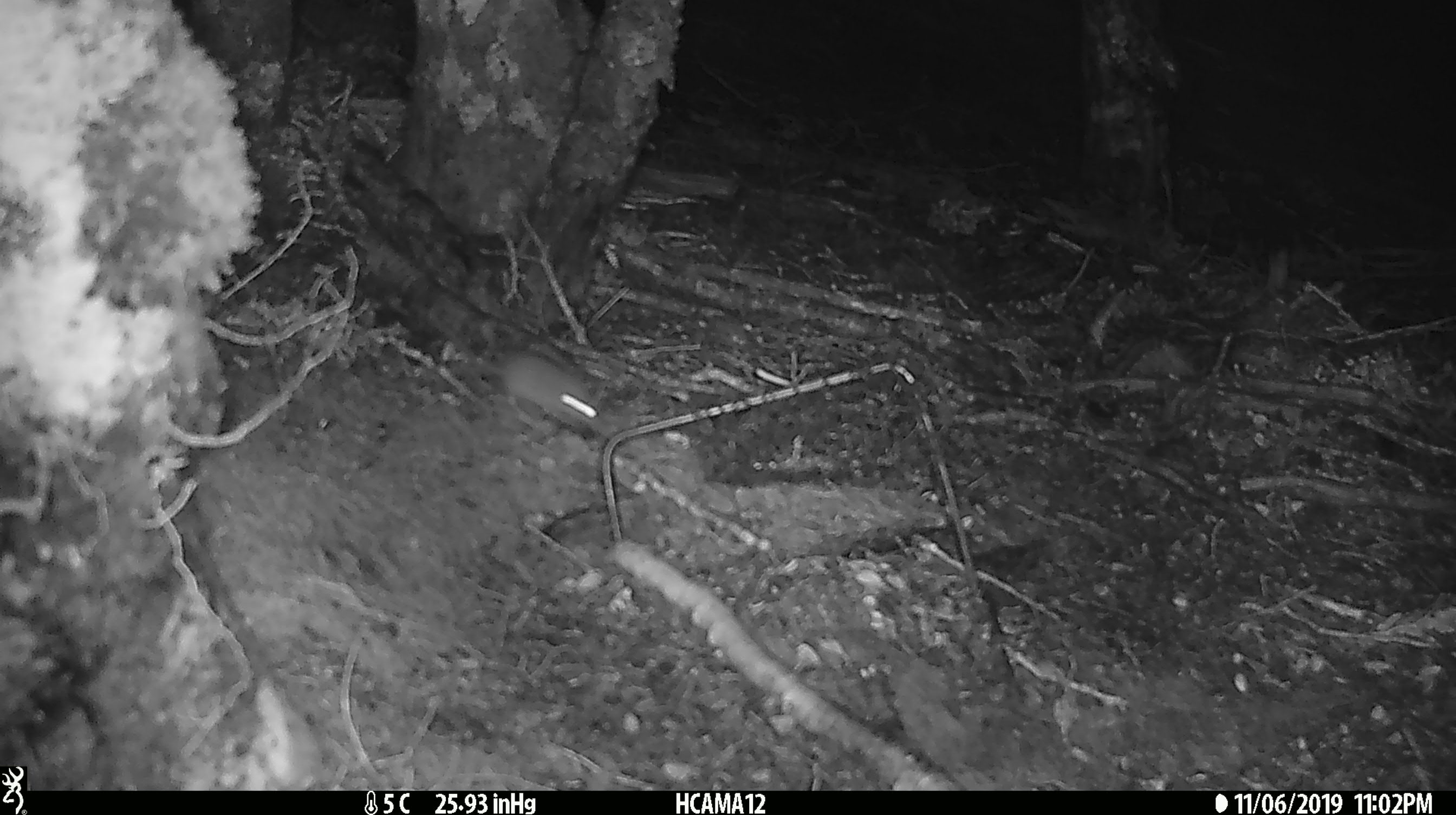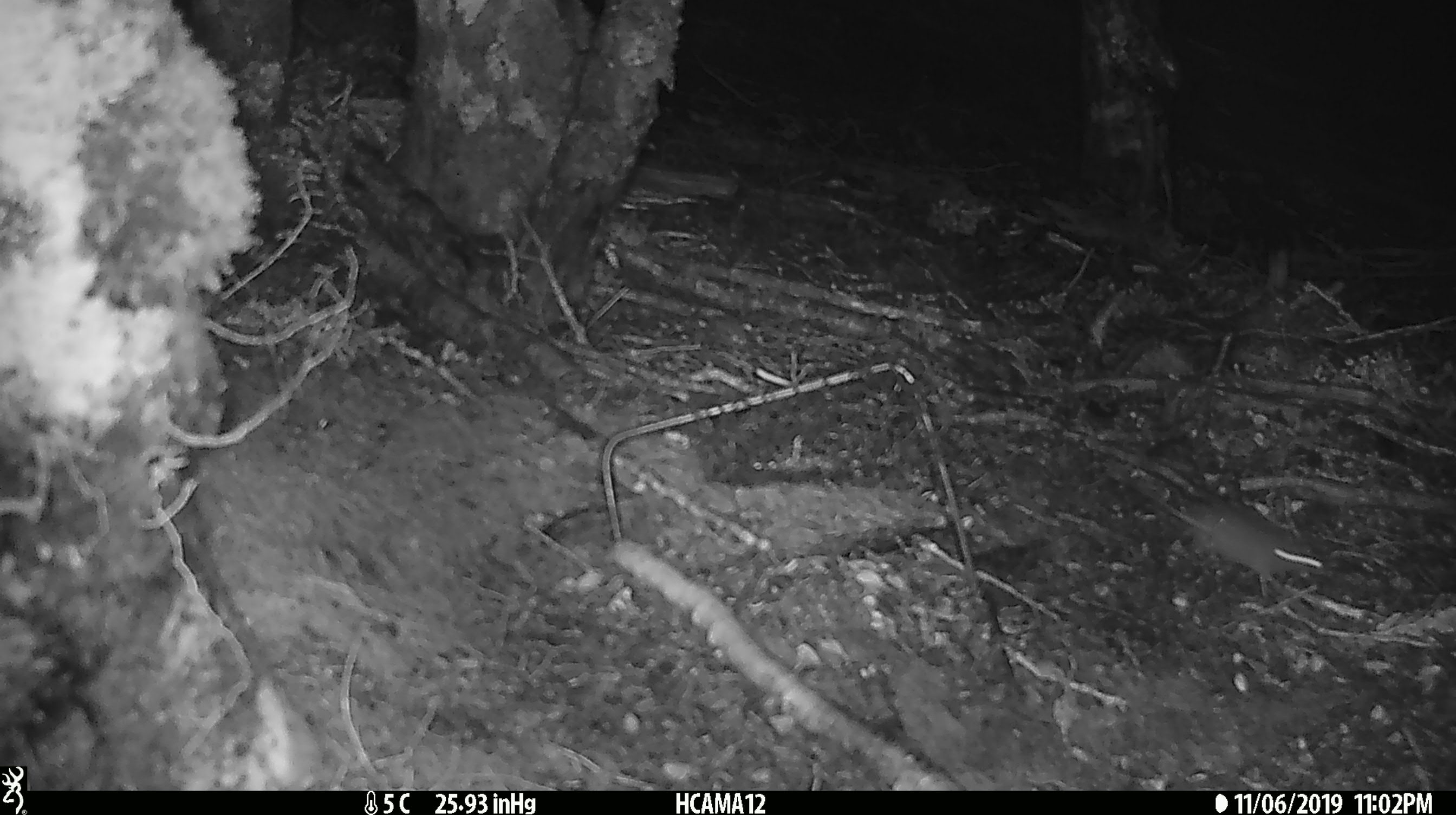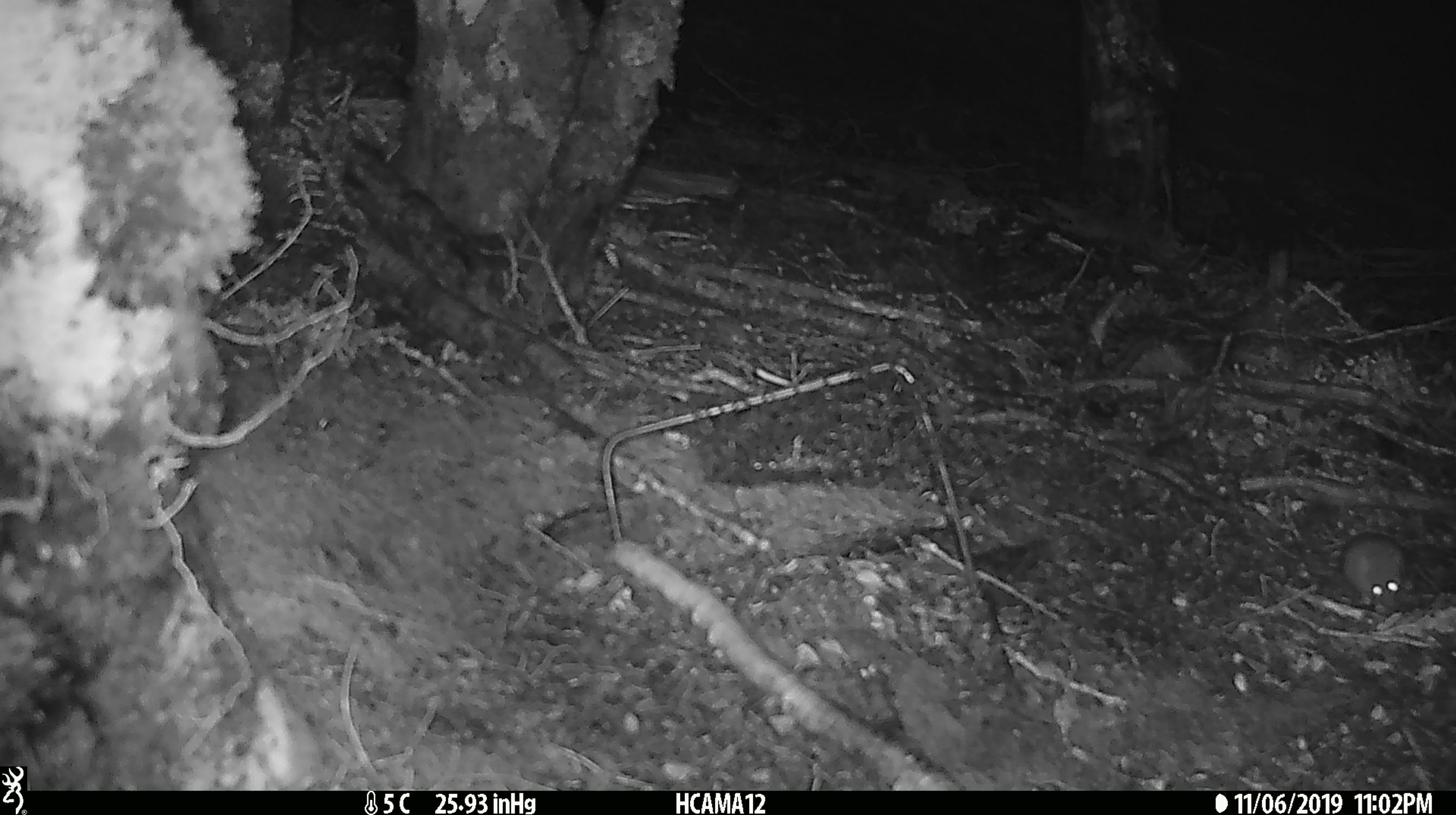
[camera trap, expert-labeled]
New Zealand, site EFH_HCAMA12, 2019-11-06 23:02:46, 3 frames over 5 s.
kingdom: Animalia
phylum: Chordata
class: Mammalia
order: Rodentia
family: Muridae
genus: Mus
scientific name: Mus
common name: mouse